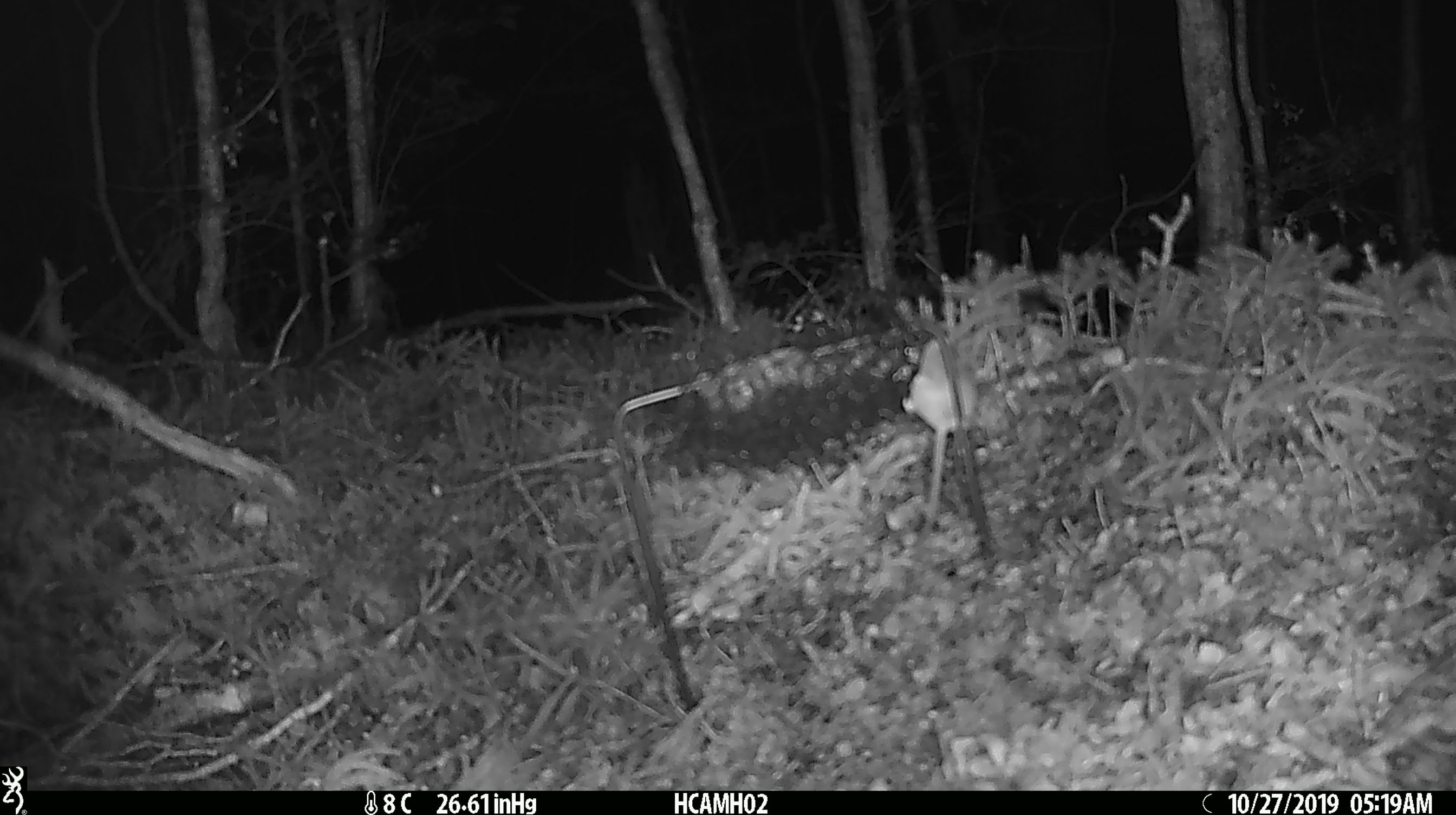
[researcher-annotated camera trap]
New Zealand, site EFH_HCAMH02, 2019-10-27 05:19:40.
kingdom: Animalia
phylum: Chordata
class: Mammalia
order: Rodentia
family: Muridae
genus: Mus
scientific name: Mus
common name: mouse